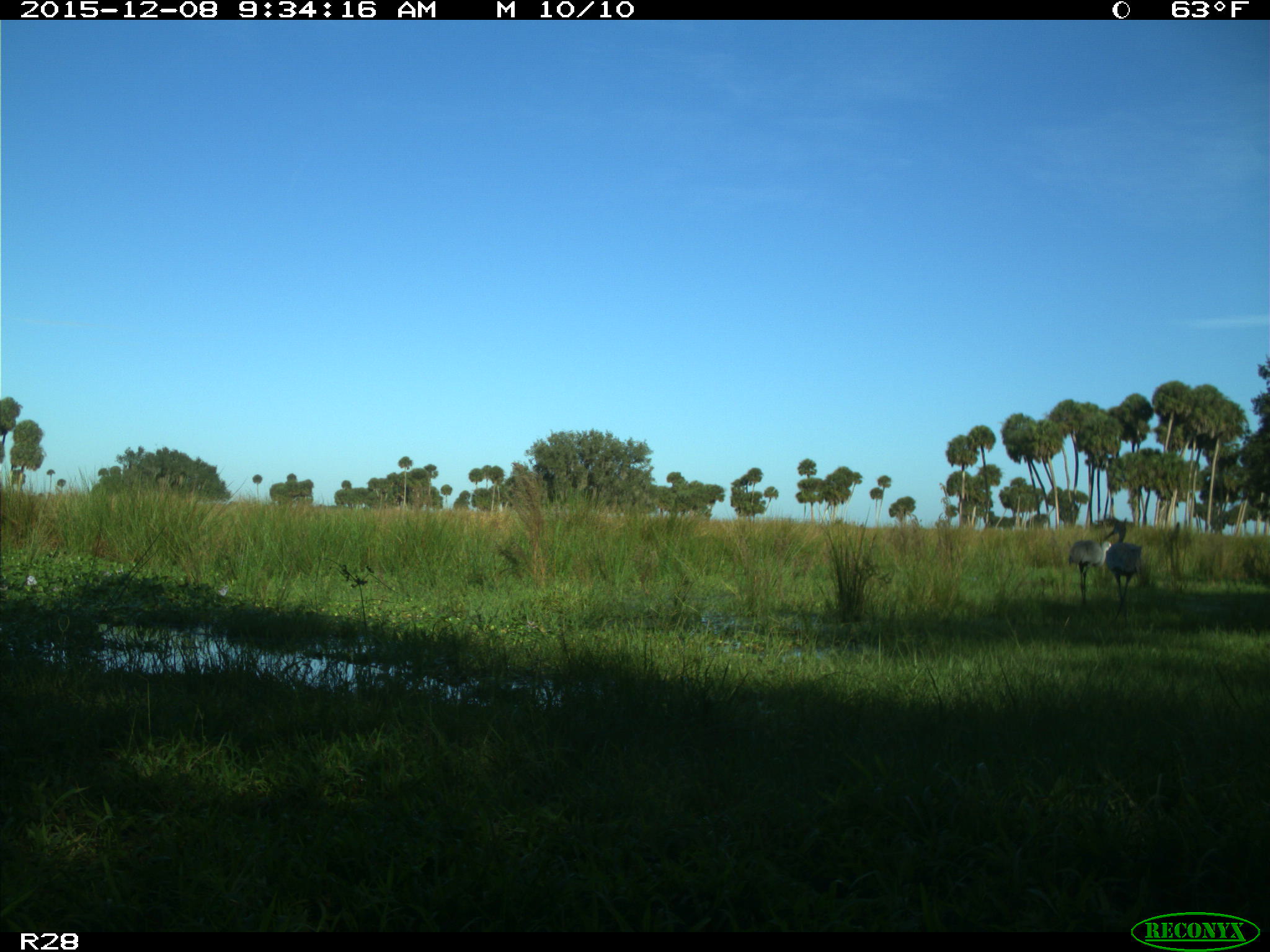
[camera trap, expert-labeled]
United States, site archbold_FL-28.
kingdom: Animalia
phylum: Chordata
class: Aves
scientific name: Aves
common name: birds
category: unidentified bird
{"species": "unidentified bird (birds) (Aves)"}